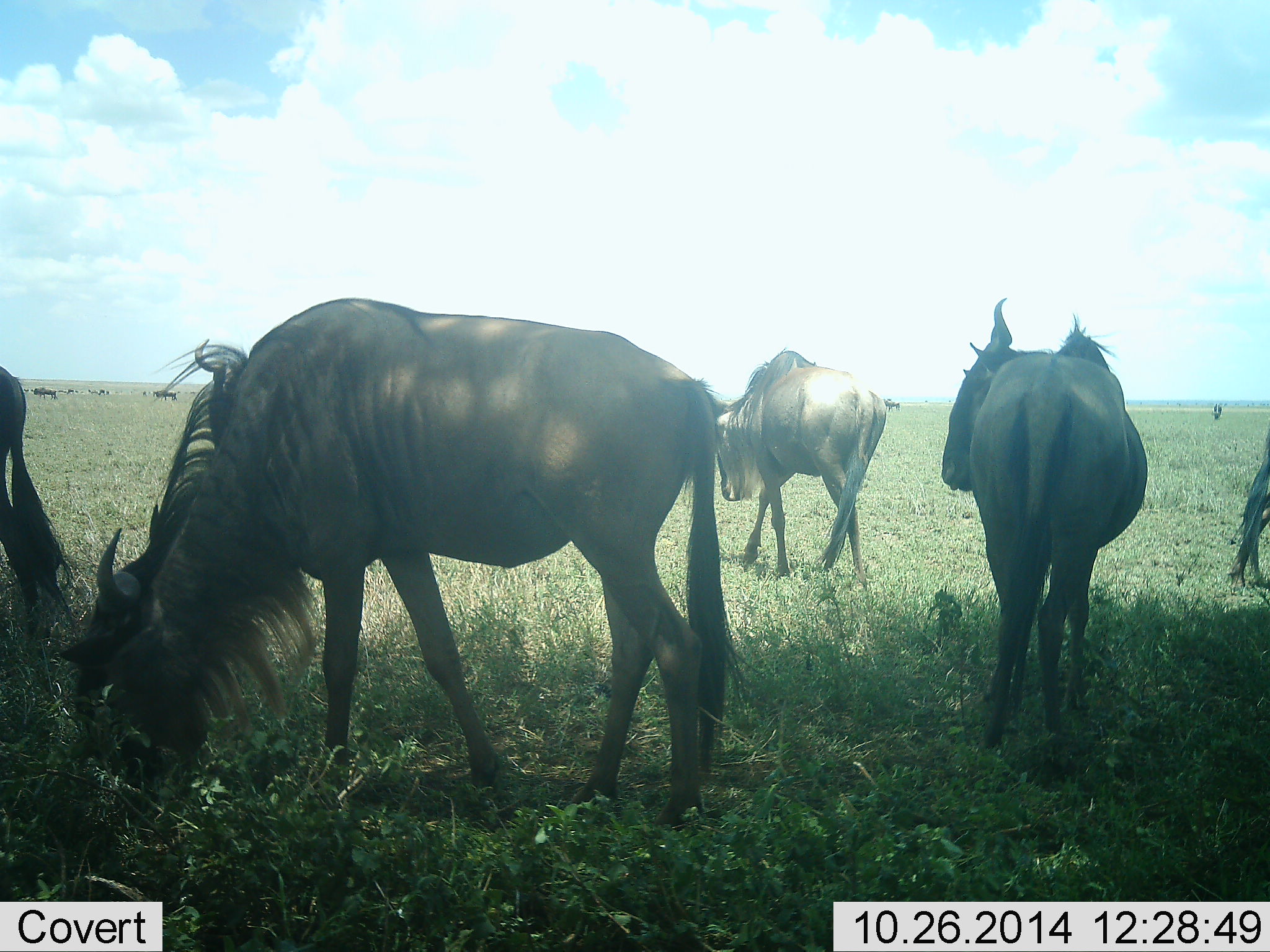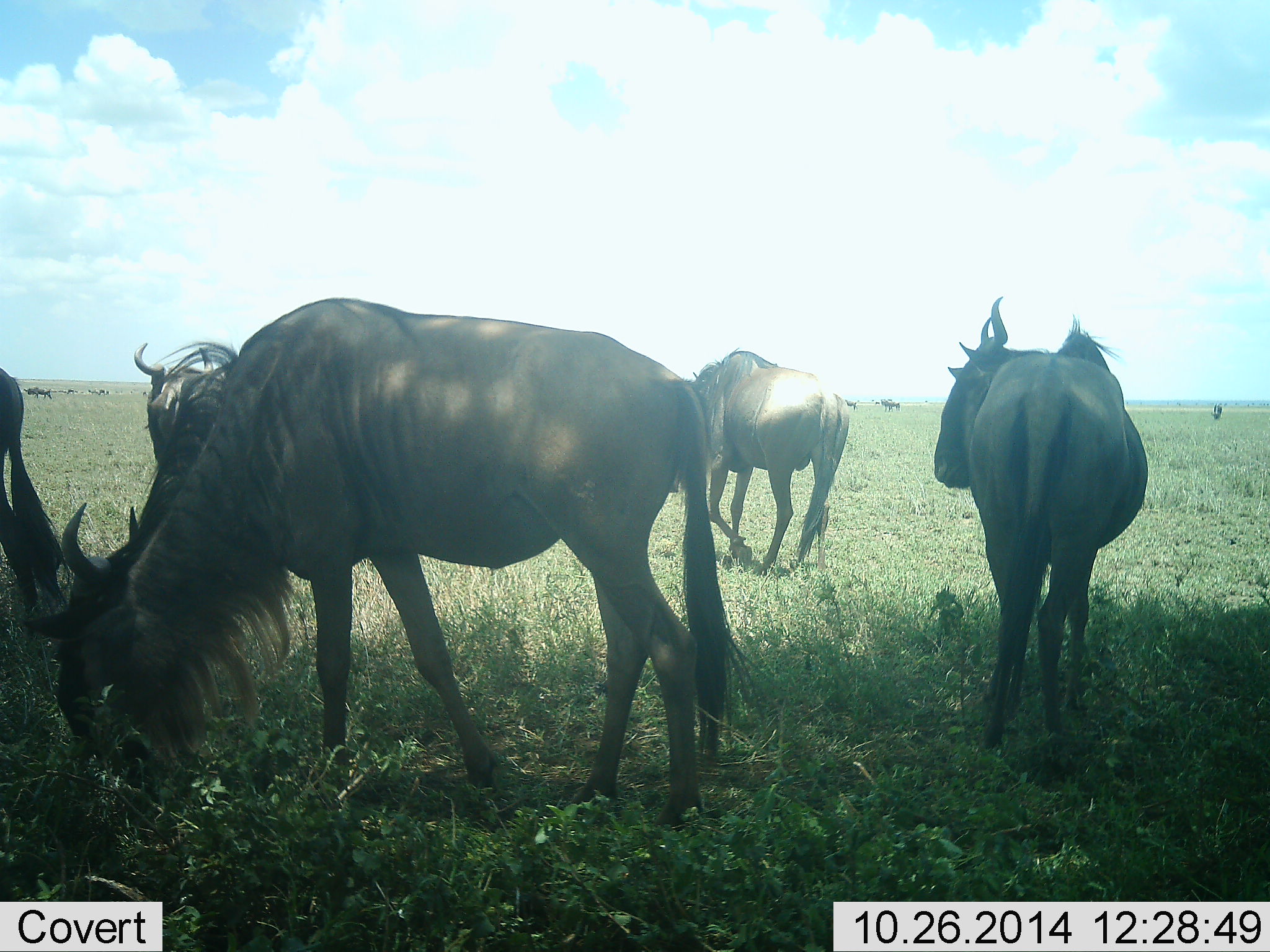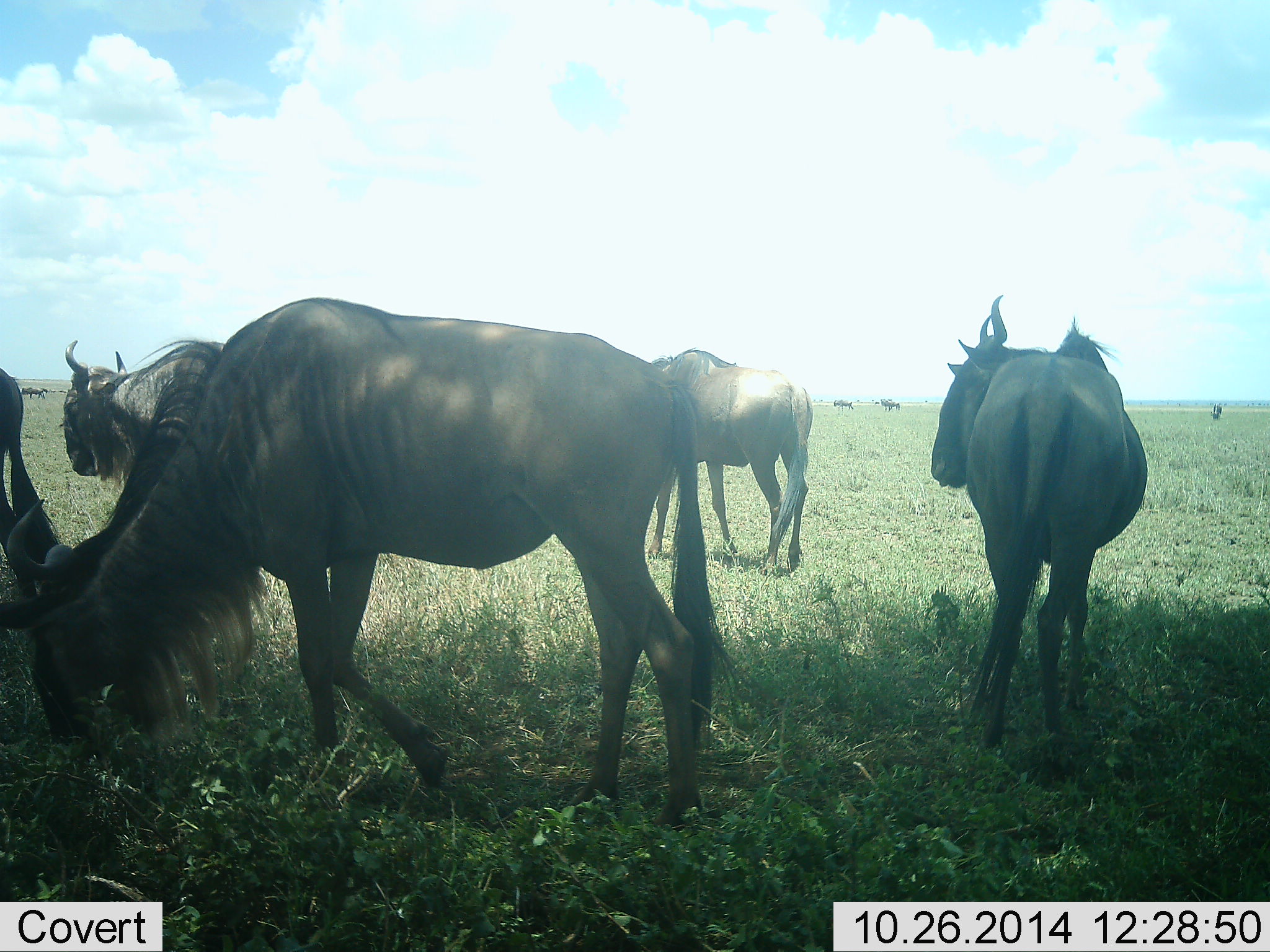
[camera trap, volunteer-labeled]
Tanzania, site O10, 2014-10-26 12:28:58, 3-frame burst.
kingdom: Animalia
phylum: Chordata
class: Mammalia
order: Artiodactyla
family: Bovidae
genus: Connochaetes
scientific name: Connochaetes taurinus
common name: blue wildebeest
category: wildebeest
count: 6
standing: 80%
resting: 20%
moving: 30%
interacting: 20%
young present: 0%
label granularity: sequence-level